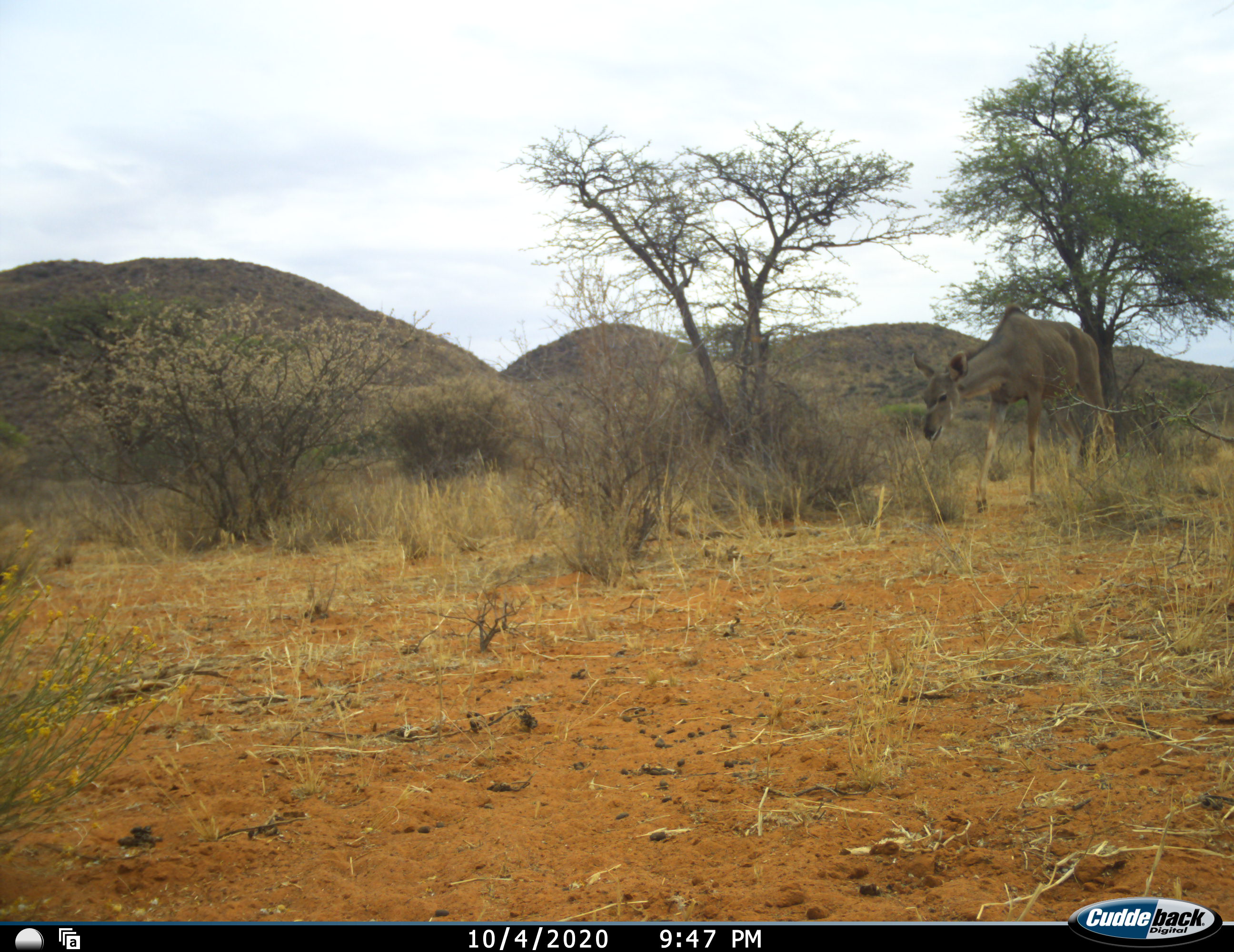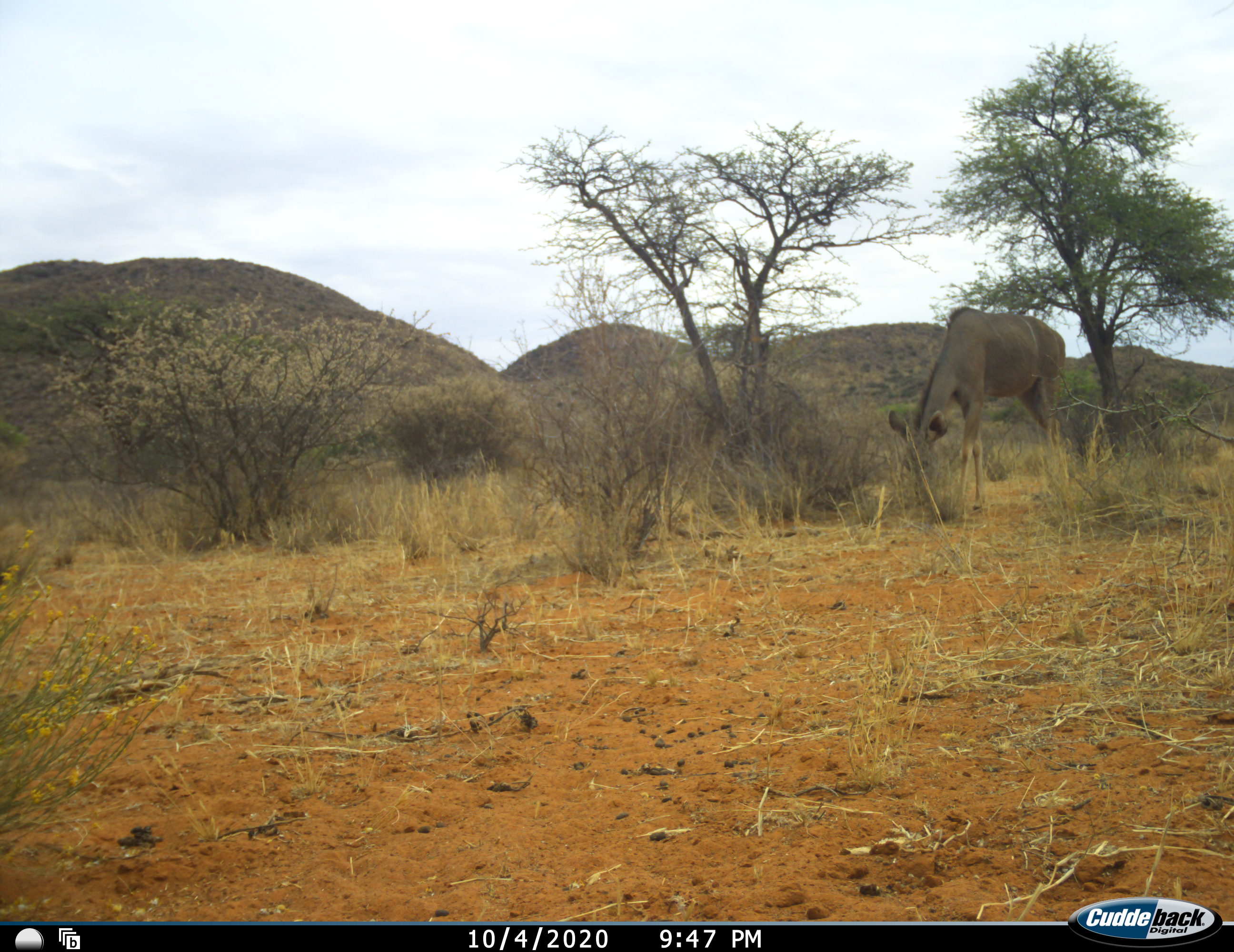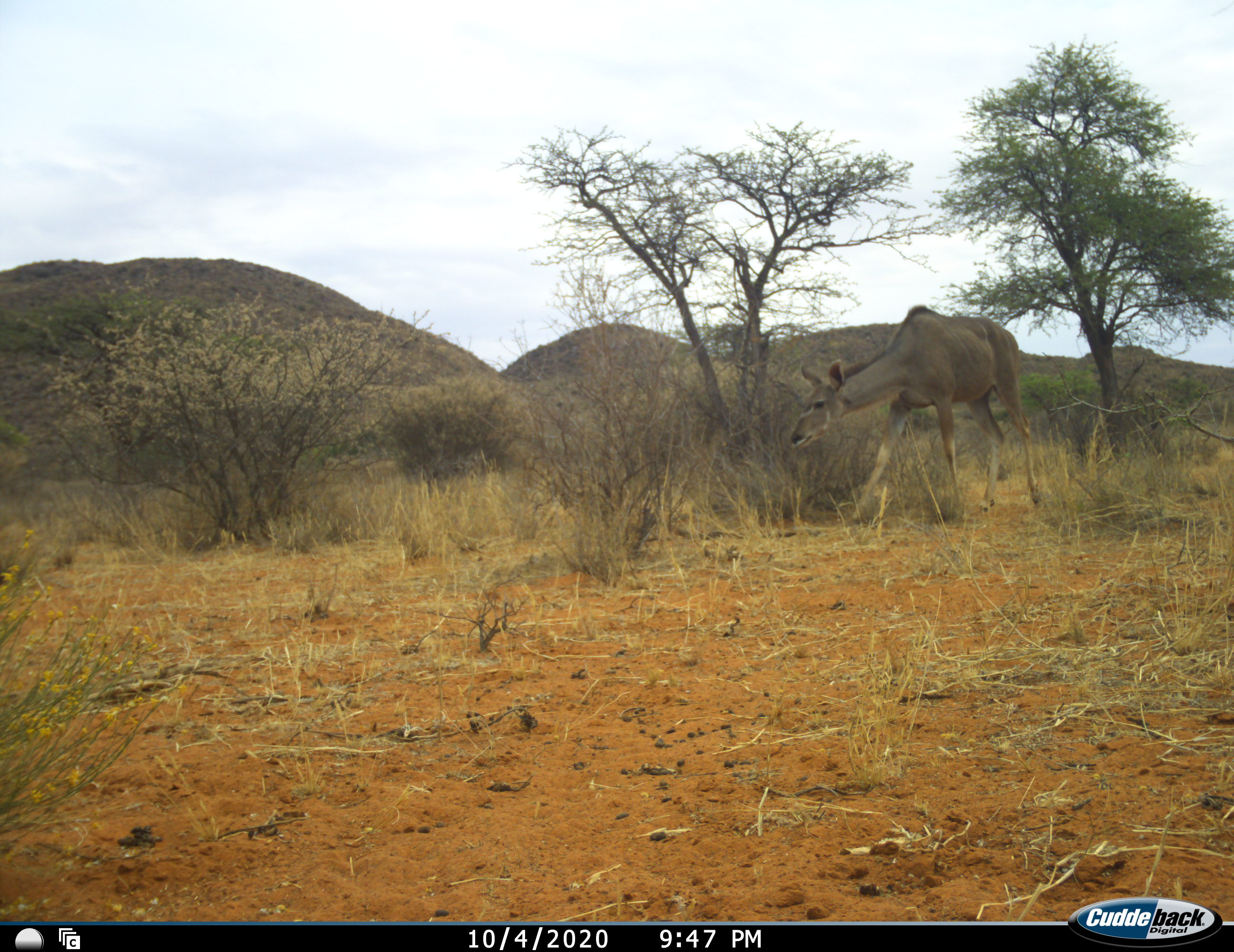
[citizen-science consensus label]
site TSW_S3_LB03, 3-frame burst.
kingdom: Animalia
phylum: Chordata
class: Mammalia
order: Artiodactyla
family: Bovidae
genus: Tragelaphus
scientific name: Tragelaphus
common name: kudu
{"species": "kudu (Tragelaphus)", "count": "1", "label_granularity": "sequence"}